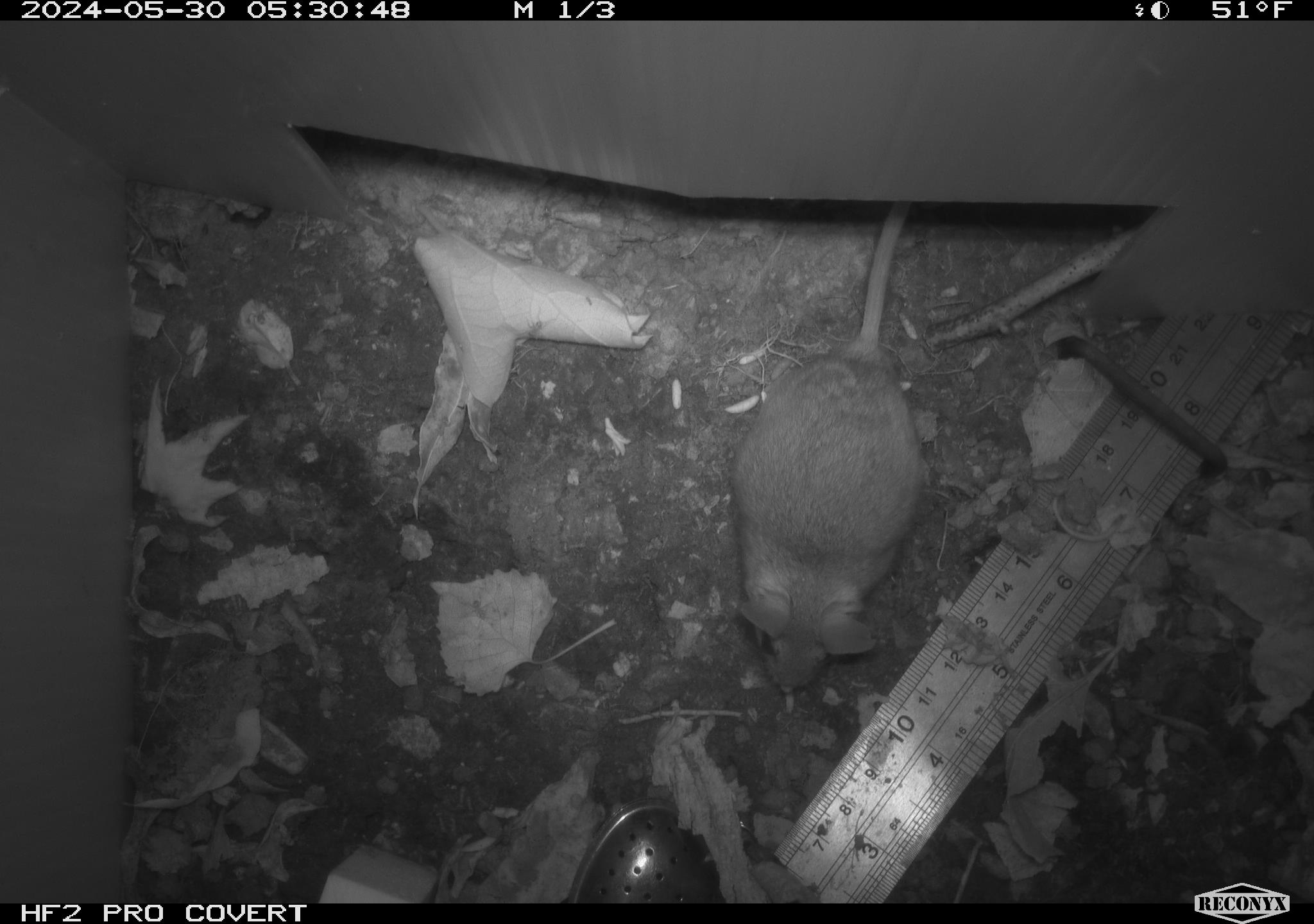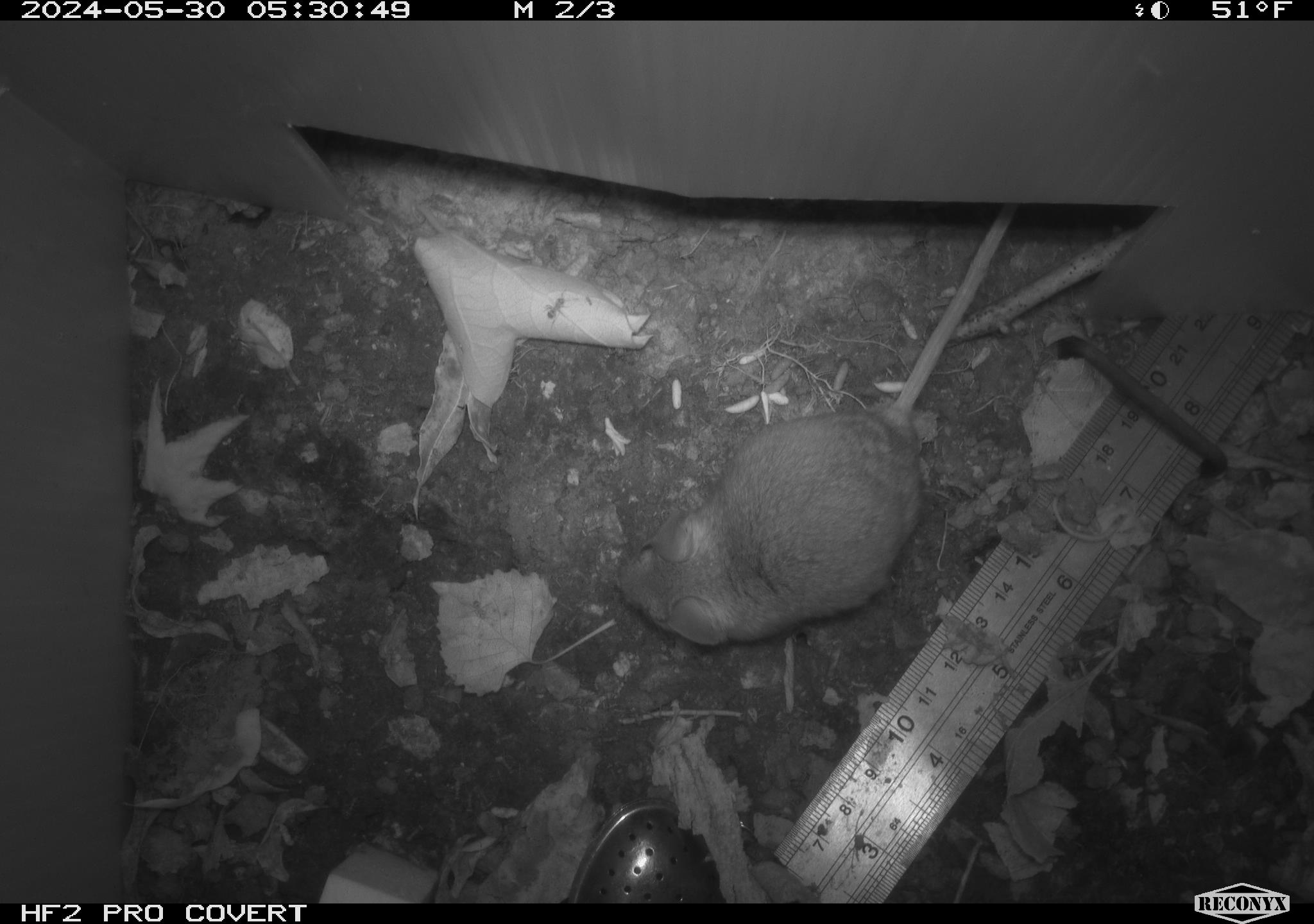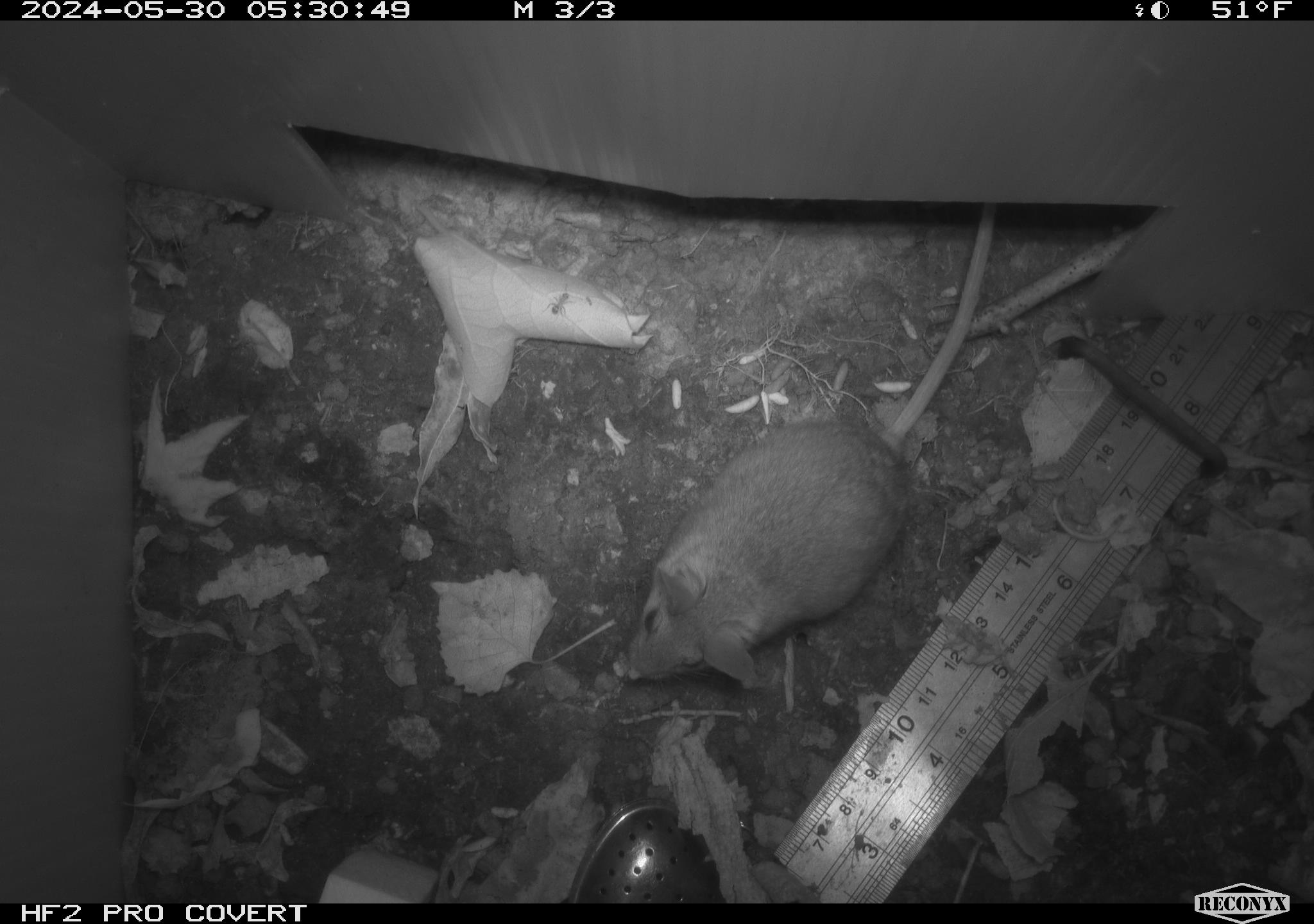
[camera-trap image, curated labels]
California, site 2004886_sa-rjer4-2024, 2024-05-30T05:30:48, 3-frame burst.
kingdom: Animalia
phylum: Chordata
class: Mammalia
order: Rodentia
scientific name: Rodentia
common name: mouse species